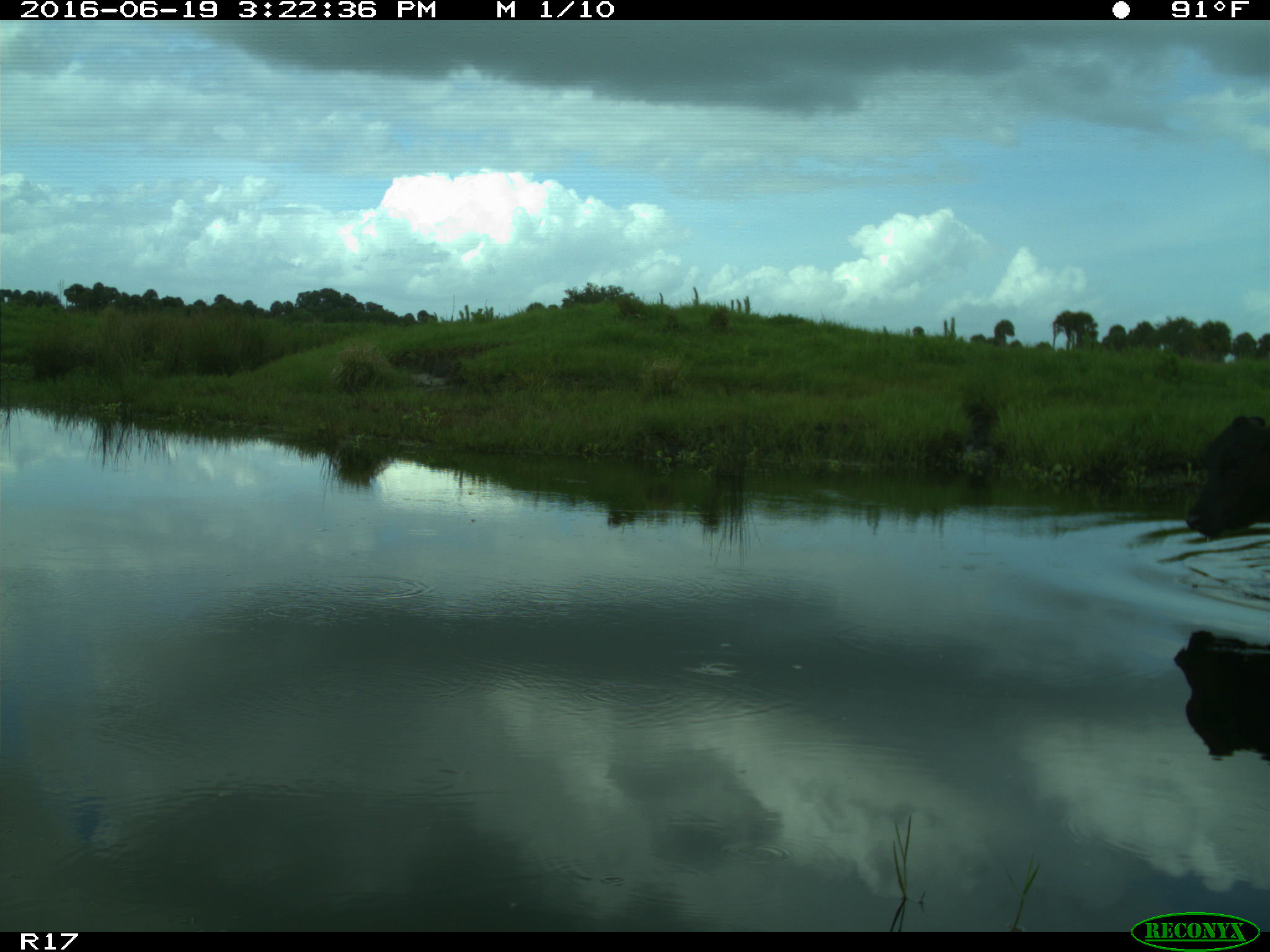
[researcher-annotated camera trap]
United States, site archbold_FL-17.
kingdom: Animalia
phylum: Chordata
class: Mammalia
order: Artiodactyla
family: Bovidae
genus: Bos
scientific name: Bos taurus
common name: domestic cow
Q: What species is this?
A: Bos taurus (domestic cow).